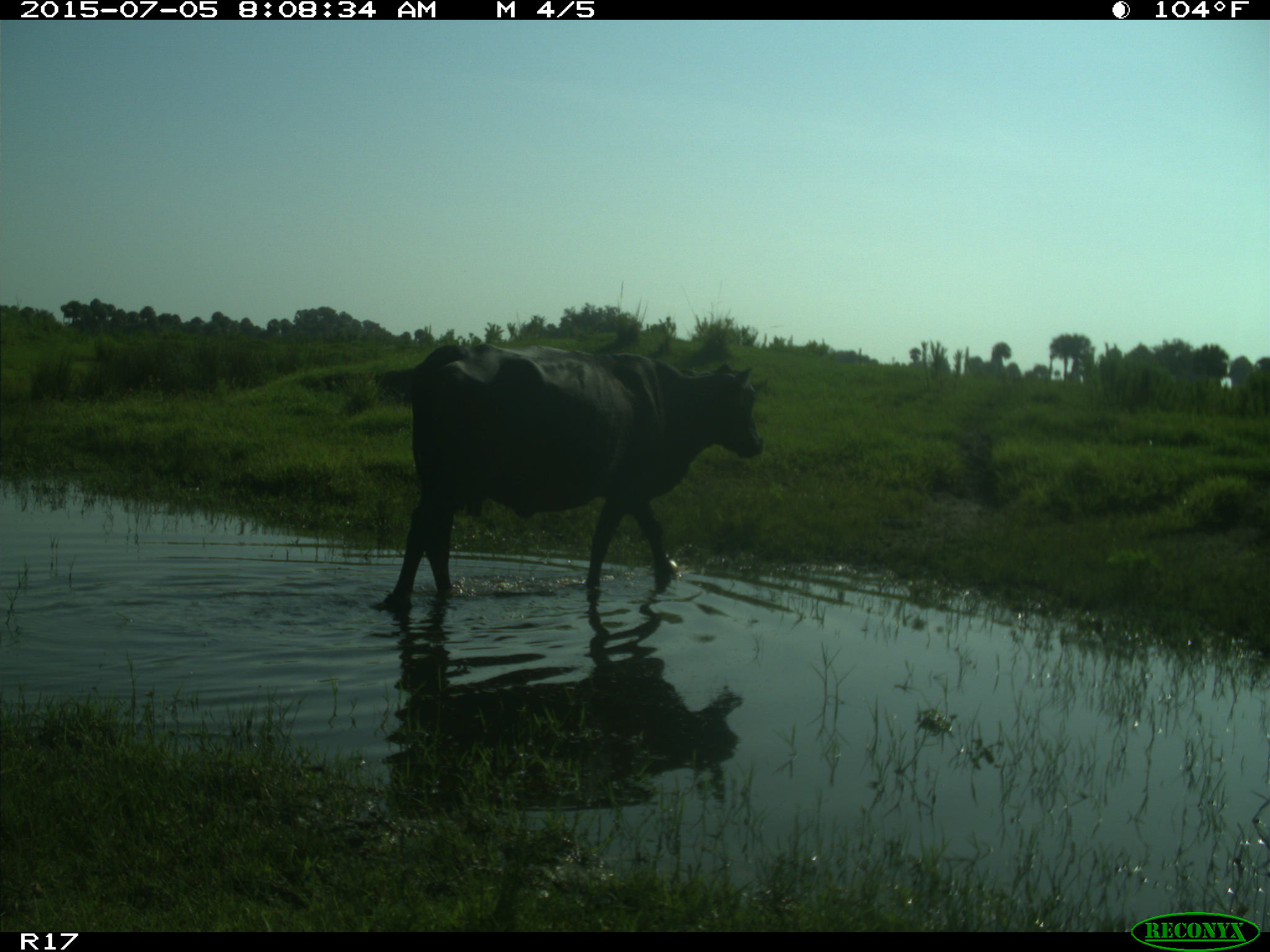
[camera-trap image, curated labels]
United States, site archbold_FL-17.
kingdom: Animalia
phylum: Chordata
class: Mammalia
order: Artiodactyla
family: Bovidae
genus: Bos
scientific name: Bos taurus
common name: domestic cow